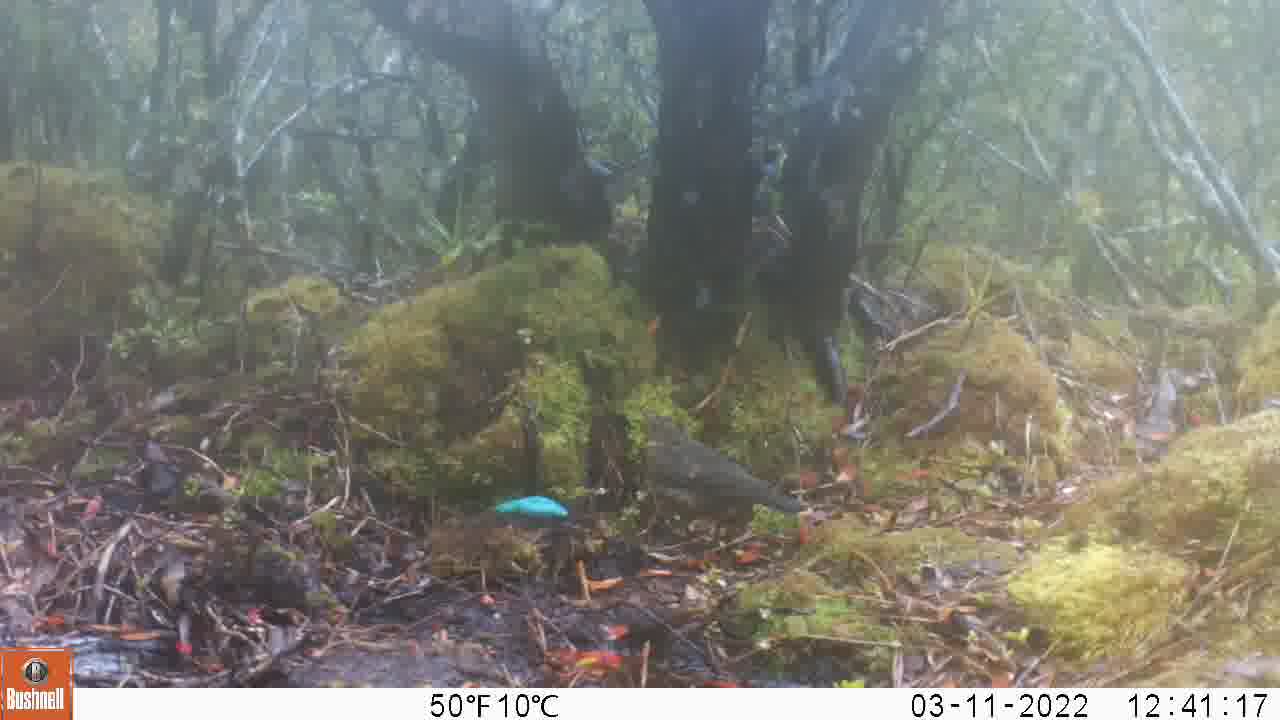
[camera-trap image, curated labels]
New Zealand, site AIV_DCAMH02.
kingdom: Animalia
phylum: Chordata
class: Aves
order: Passeriformes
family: Turdidae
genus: Turdus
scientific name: Turdus merula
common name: eurasian blackbird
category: blackbird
Blackbird (eurasian blackbird) (Turdus merula).